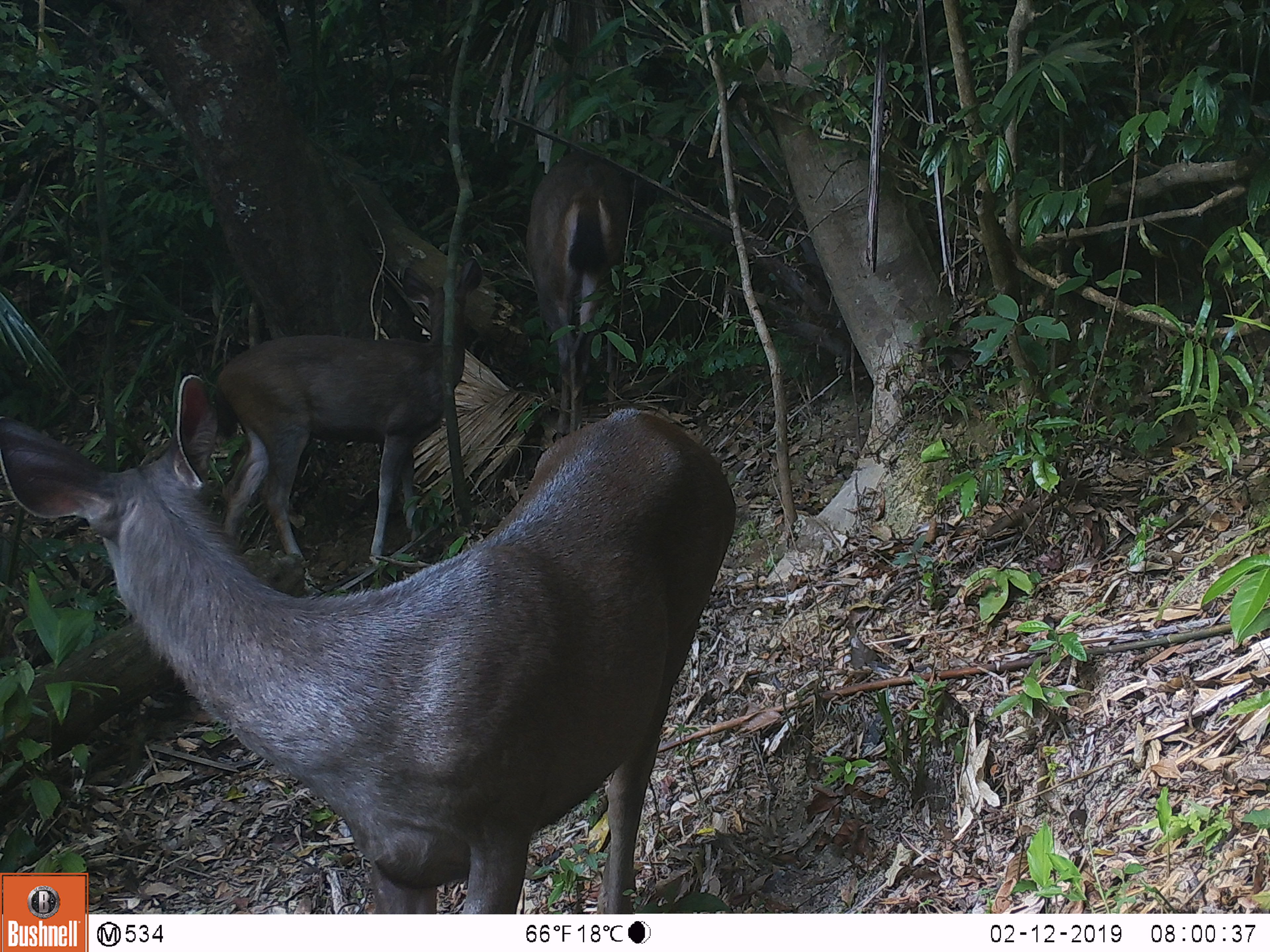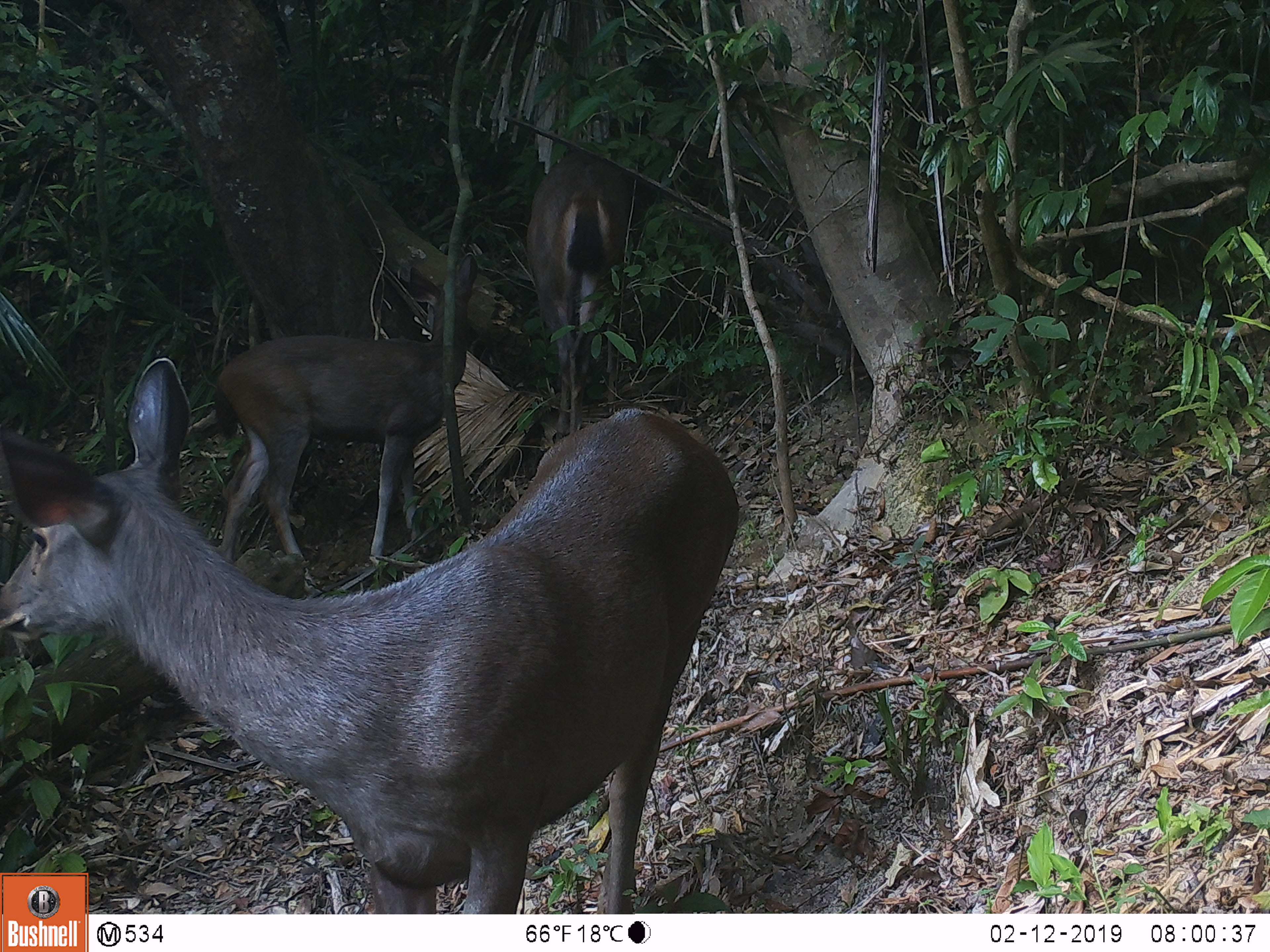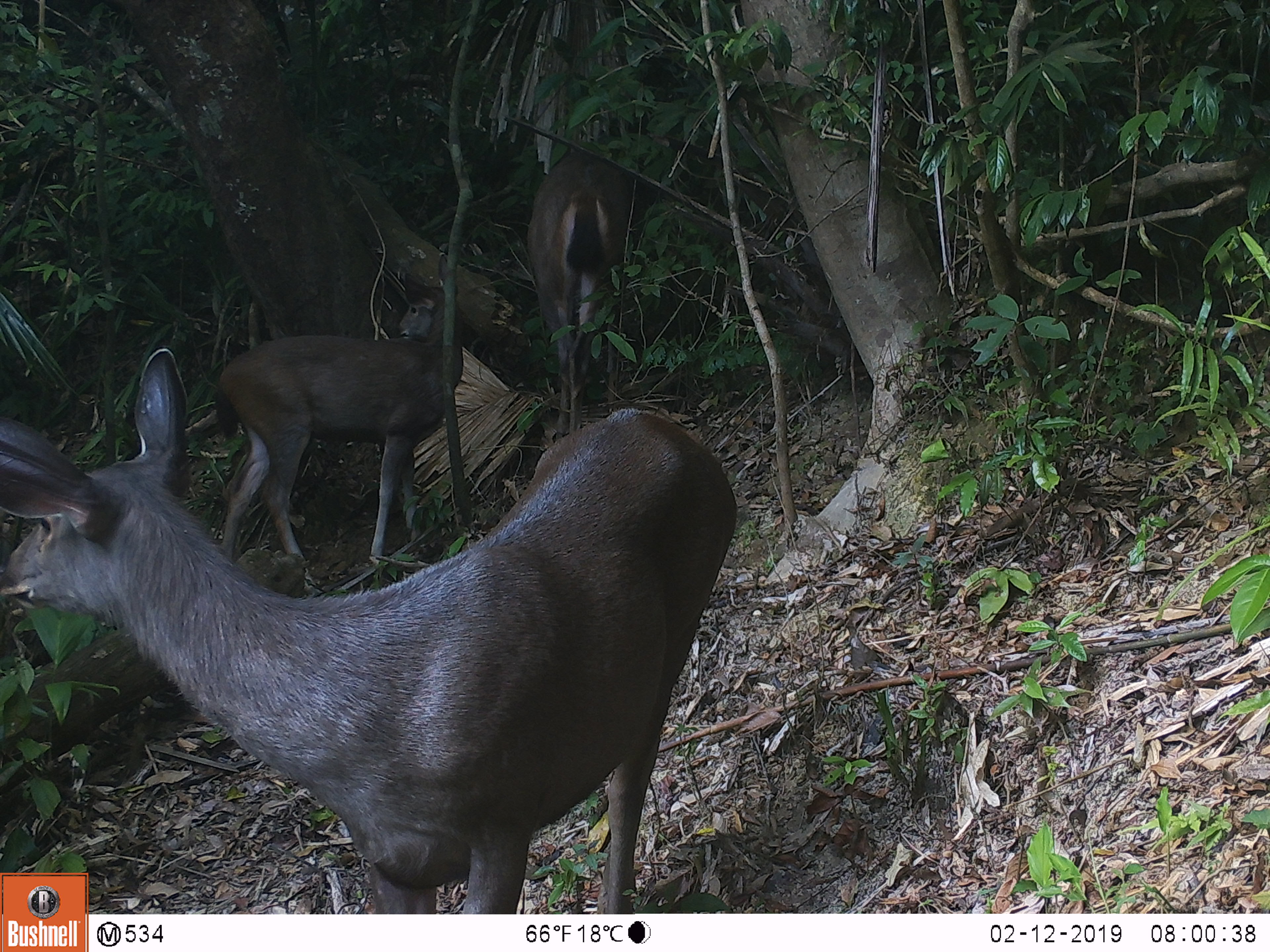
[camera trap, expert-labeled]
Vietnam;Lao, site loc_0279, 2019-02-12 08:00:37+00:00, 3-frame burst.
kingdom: Animalia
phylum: Chordata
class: Mammalia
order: Artiodactyla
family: Cervidae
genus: Rusa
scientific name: Rusa unicolor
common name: sambar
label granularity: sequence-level